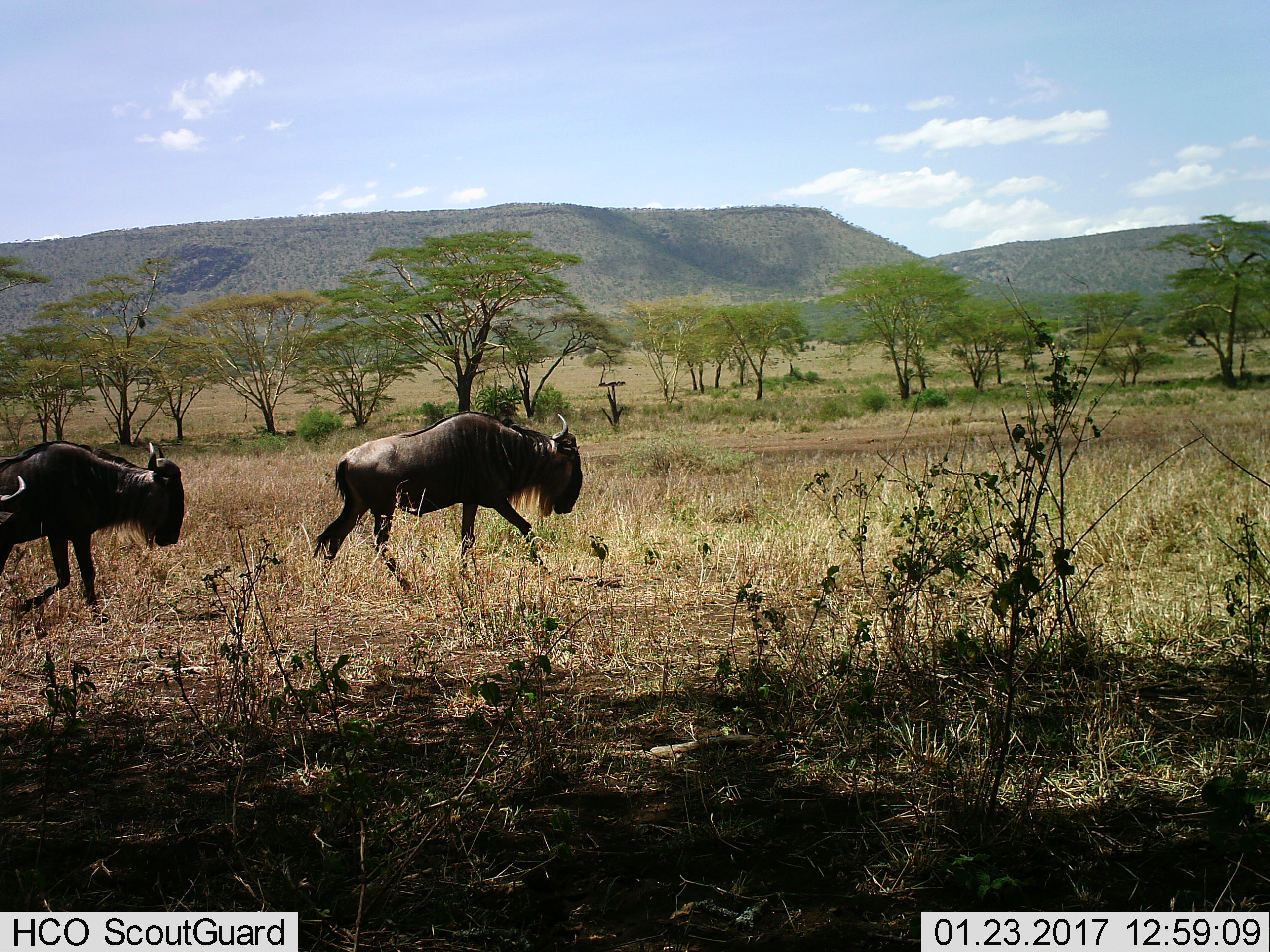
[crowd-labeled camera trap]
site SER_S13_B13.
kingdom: Animalia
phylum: Chordata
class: Mammalia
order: Artiodactyla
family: Bovidae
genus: Connochaetes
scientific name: Connochaetes taurinus taurinus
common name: blue wildebeest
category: wildebeestblue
Wildebeestblue (blue wildebeest) (Connochaetes taurinus taurinus), count 3. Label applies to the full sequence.